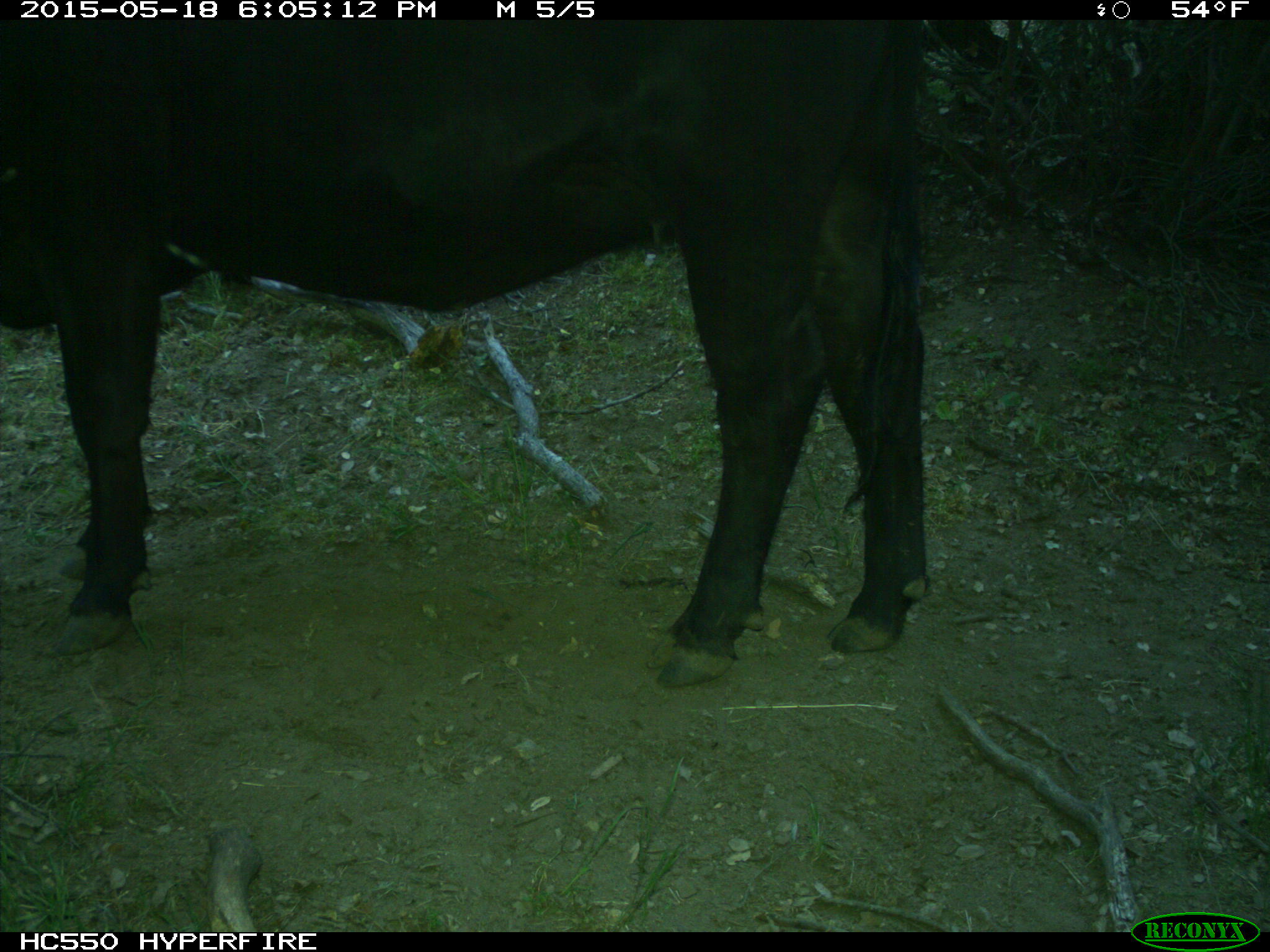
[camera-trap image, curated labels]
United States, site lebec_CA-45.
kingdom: Animalia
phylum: Chordata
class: Mammalia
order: Artiodactyla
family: Bovidae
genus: Bos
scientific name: Bos taurus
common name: domestic cow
Bos taurus (domestic cow).